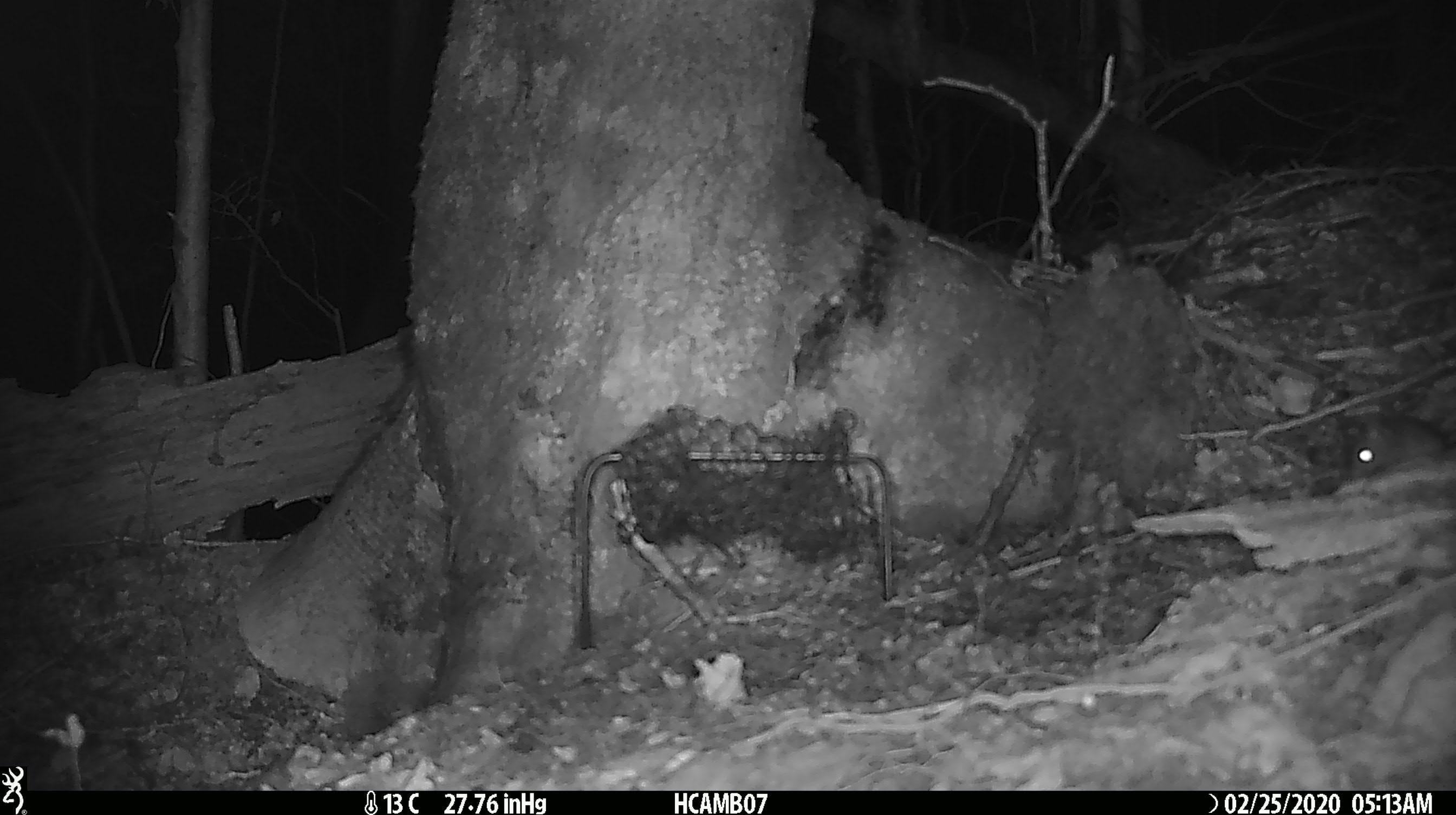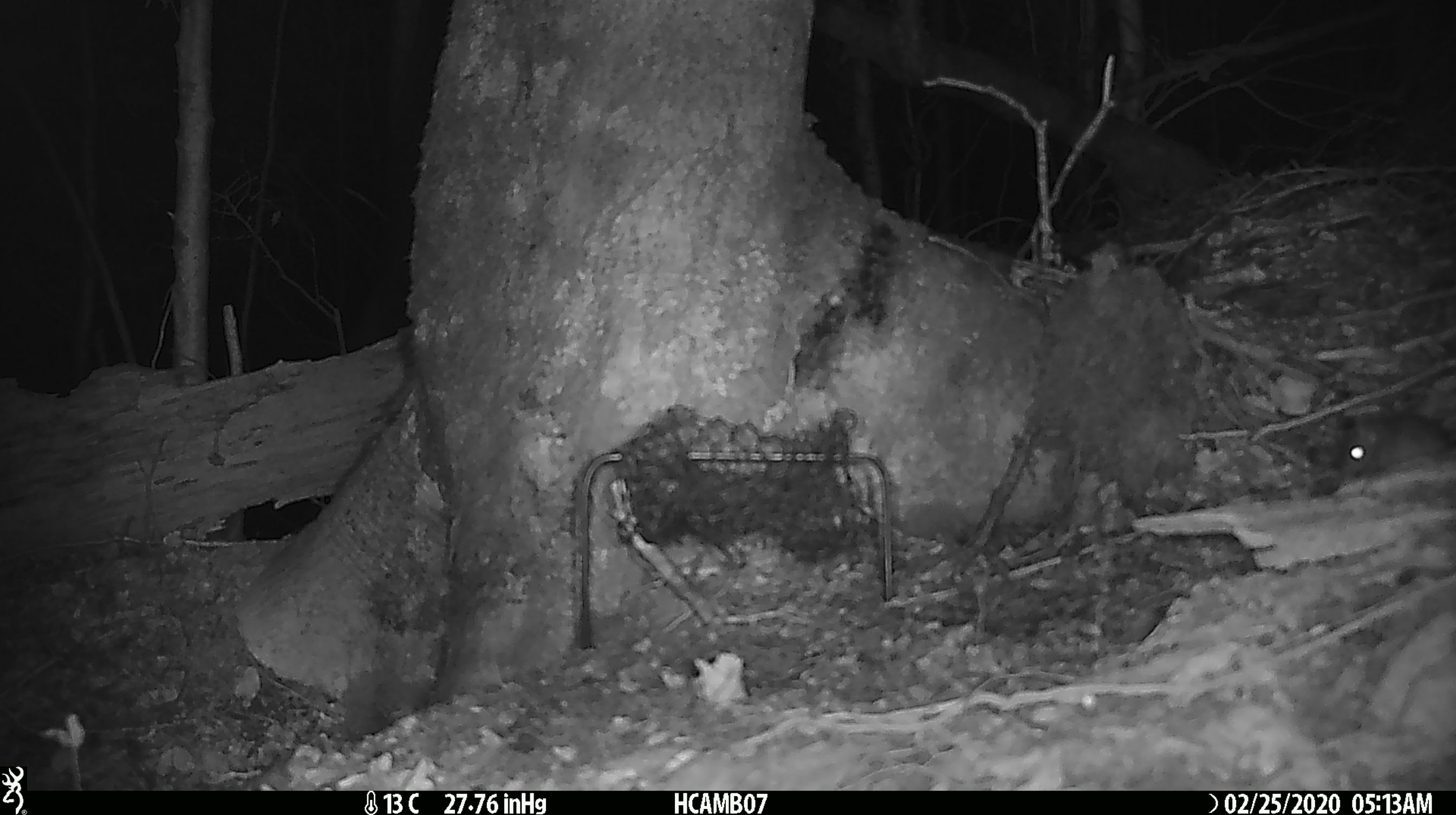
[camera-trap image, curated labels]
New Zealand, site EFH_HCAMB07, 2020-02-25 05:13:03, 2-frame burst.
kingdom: Animalia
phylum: Chordata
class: Mammalia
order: Rodentia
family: Muridae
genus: Mus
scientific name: Mus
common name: mouse